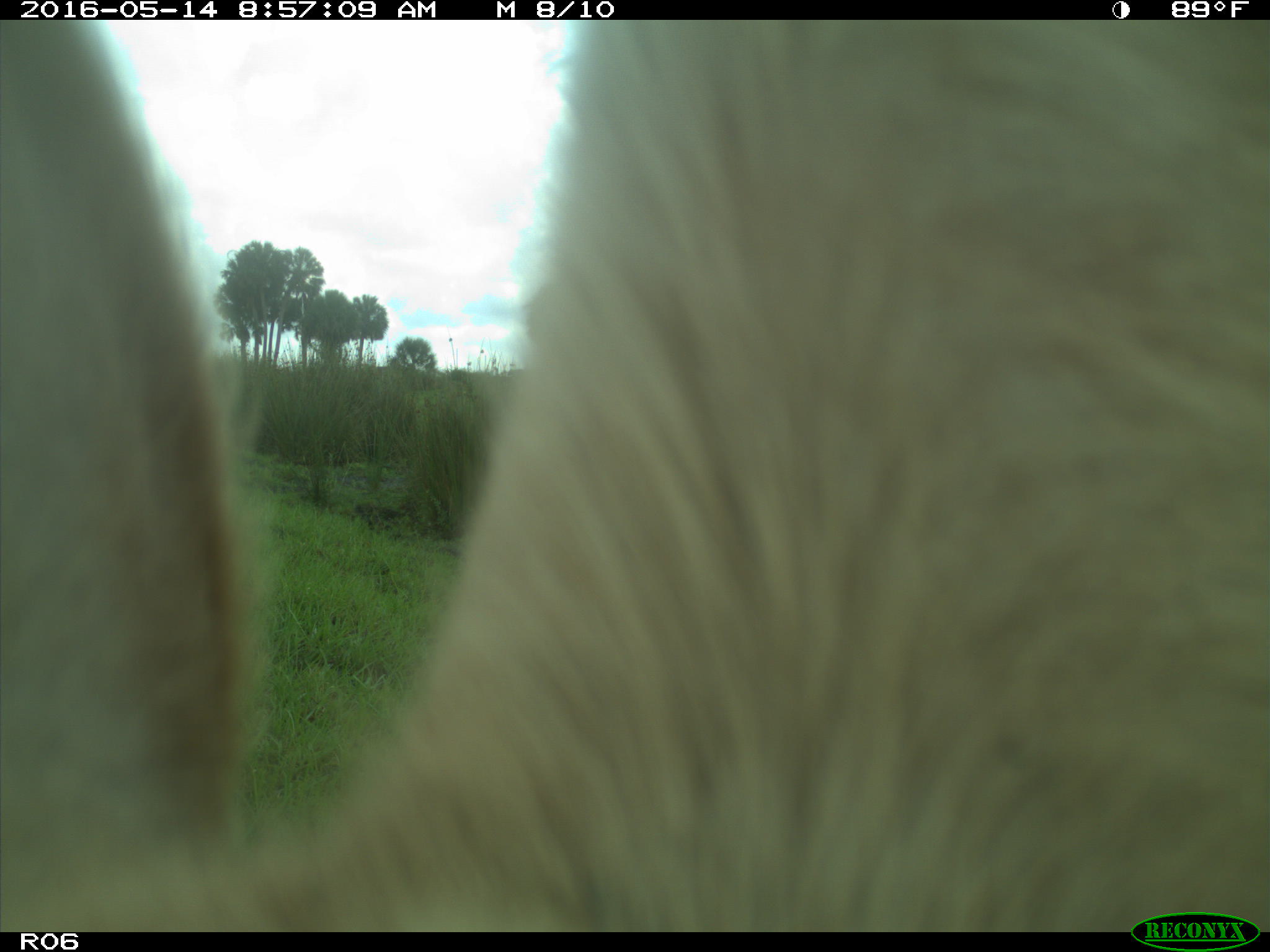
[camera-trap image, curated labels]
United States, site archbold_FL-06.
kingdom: Animalia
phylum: Chordata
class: Mammalia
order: Artiodactyla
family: Bovidae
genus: Bos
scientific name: Bos taurus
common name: domestic cow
Bos taurus (domestic cow).